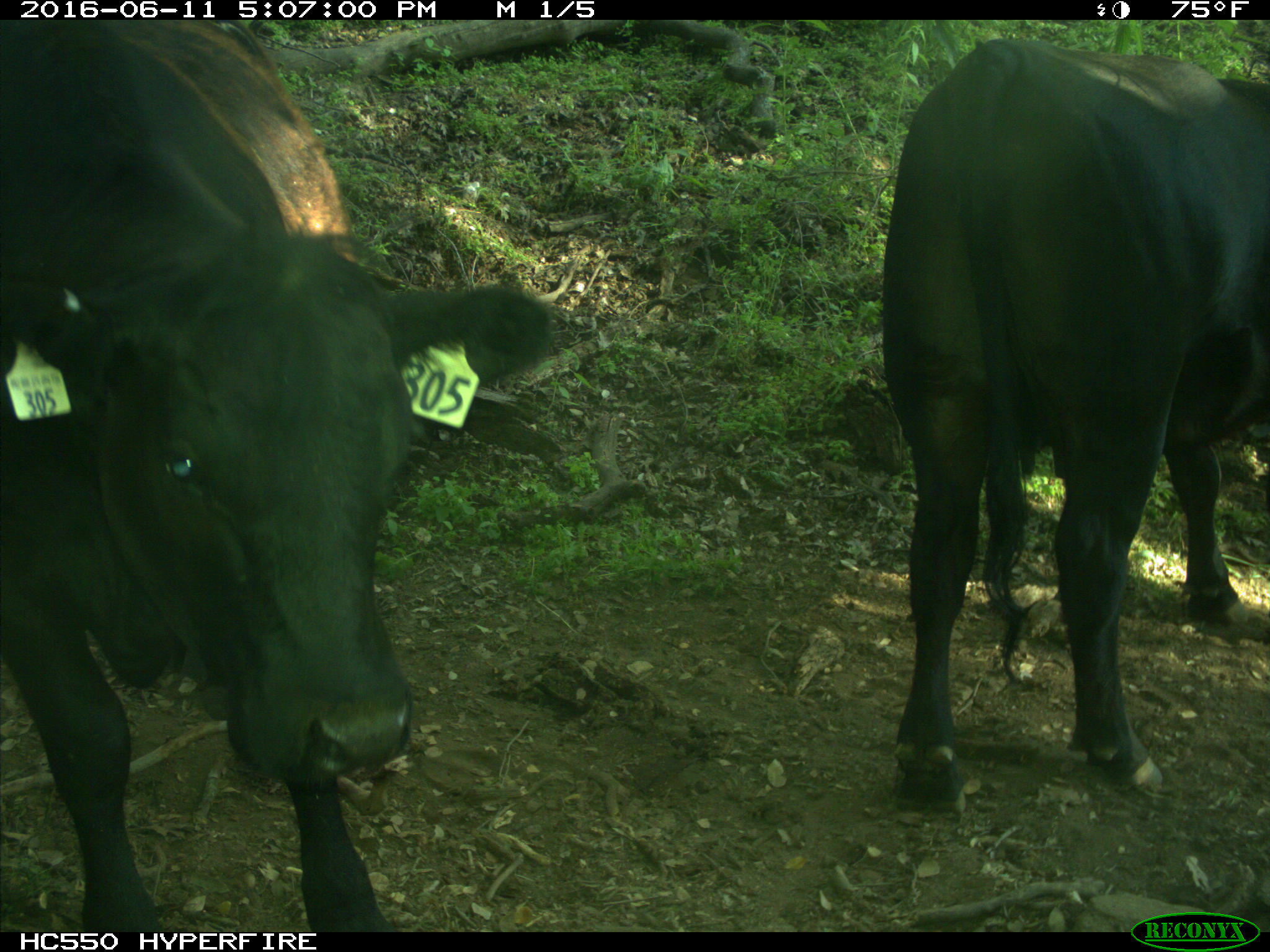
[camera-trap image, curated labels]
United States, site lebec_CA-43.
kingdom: Animalia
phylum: Chordata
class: Mammalia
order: Artiodactyla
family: Bovidae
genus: Bos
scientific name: Bos taurus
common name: domestic cow